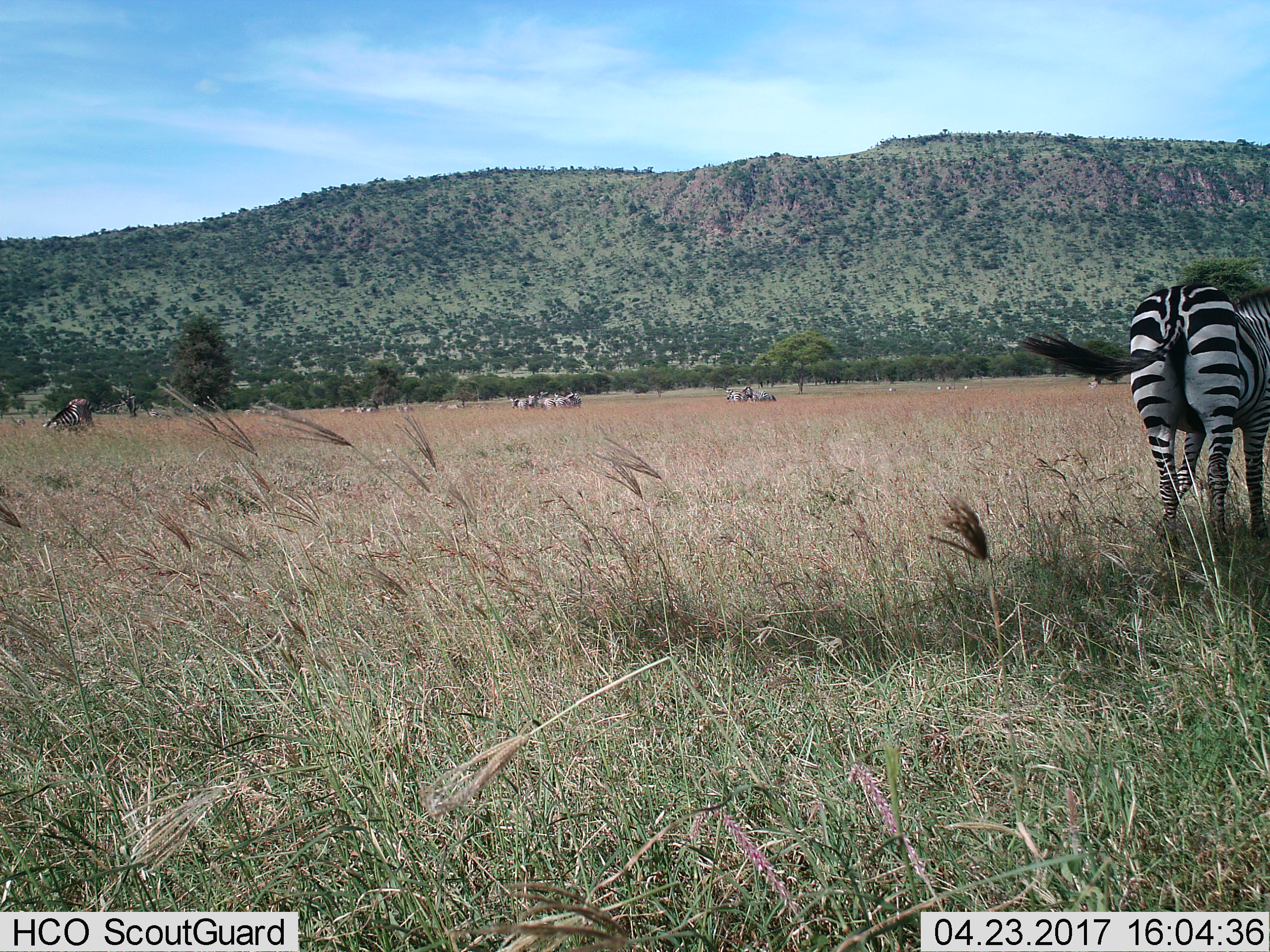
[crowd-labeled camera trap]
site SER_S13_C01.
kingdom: Animalia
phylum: Chordata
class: Mammalia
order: Perissodactyla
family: Equidae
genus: Equus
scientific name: Equus quagga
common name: plains zebra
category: zebraplains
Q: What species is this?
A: Zebraplains (plains zebra) (Equus quagga).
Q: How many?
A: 11-50.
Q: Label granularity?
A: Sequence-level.